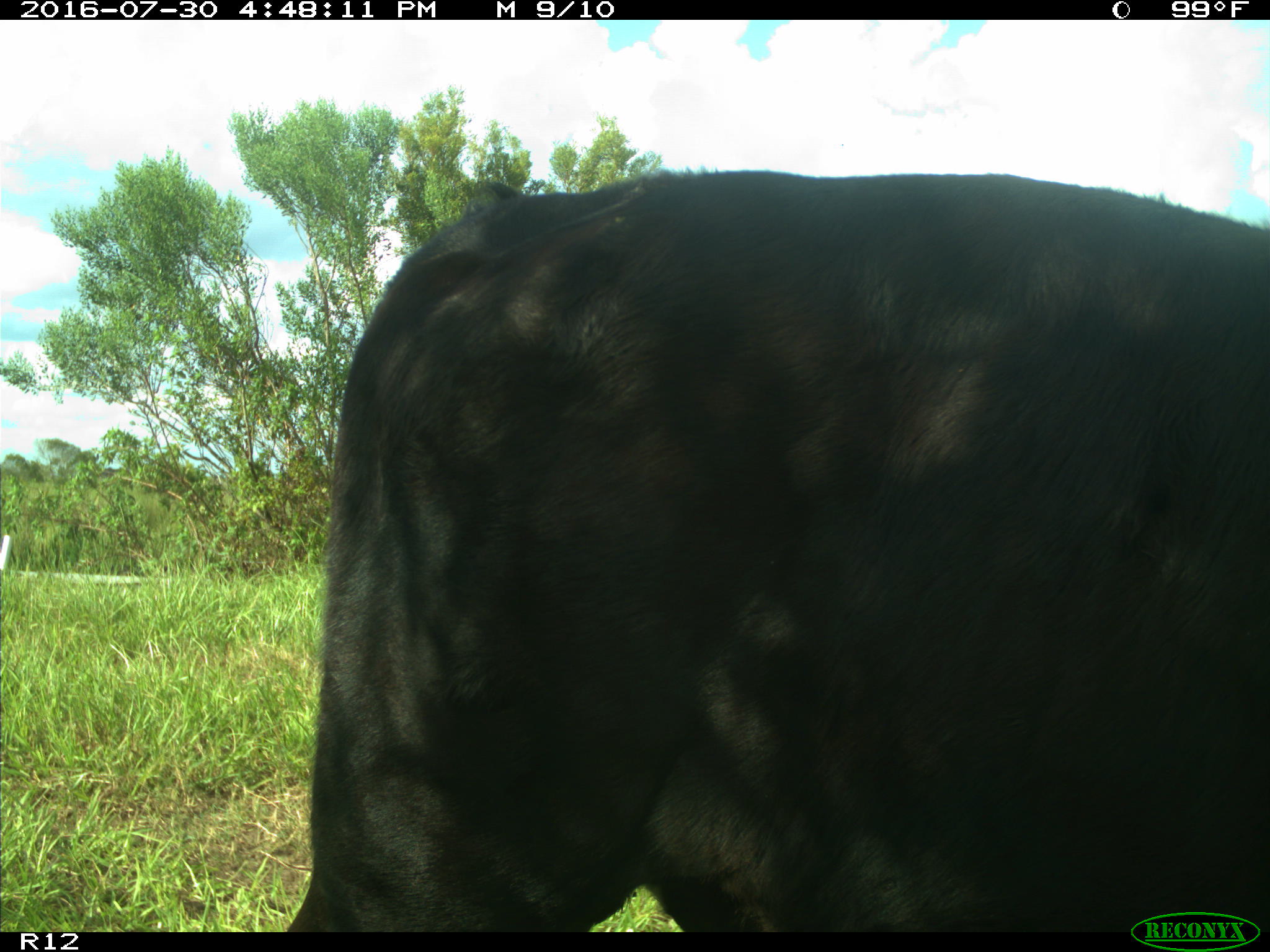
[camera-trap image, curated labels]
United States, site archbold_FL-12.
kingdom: Animalia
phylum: Chordata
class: Mammalia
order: Artiodactyla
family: Bovidae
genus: Bos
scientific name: Bos taurus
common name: domestic cow